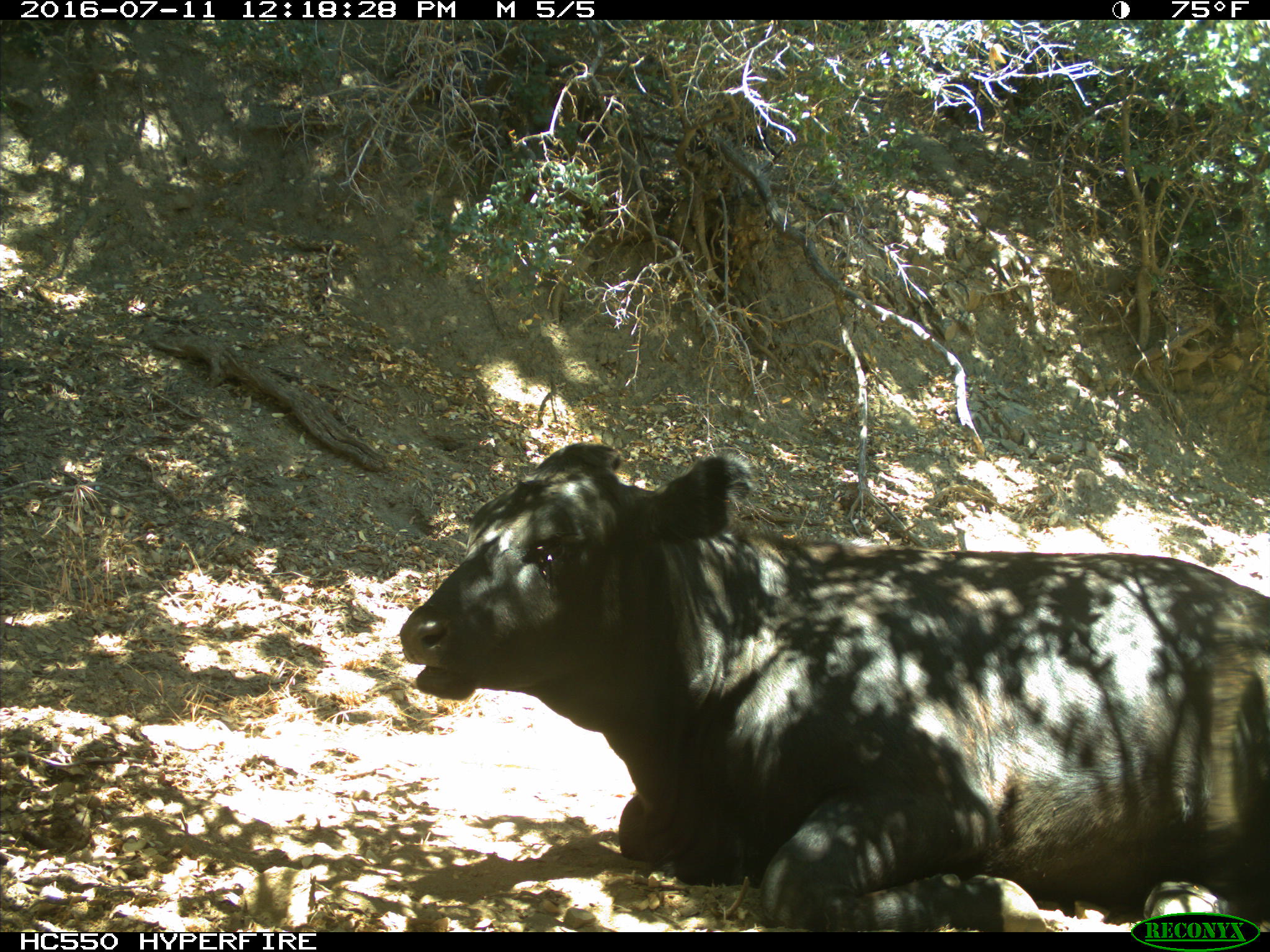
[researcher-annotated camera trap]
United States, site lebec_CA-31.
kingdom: Animalia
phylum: Chordata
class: Mammalia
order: Artiodactyla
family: Bovidae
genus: Bos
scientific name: Bos taurus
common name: domestic cow